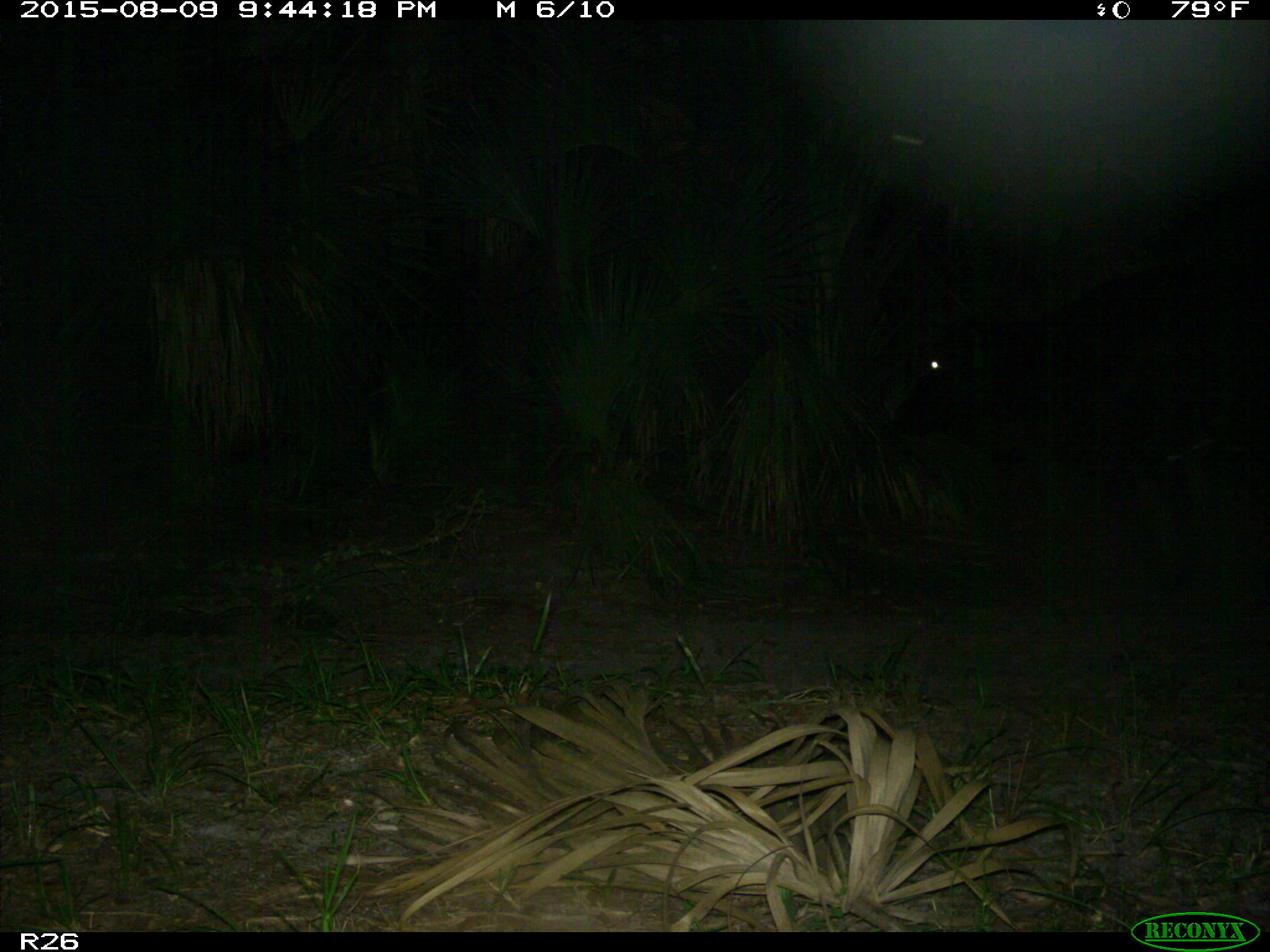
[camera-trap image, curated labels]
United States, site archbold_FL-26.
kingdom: Animalia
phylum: Chordata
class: Mammalia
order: Artiodactyla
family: Bovidae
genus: Bos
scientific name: Bos taurus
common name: domestic cow